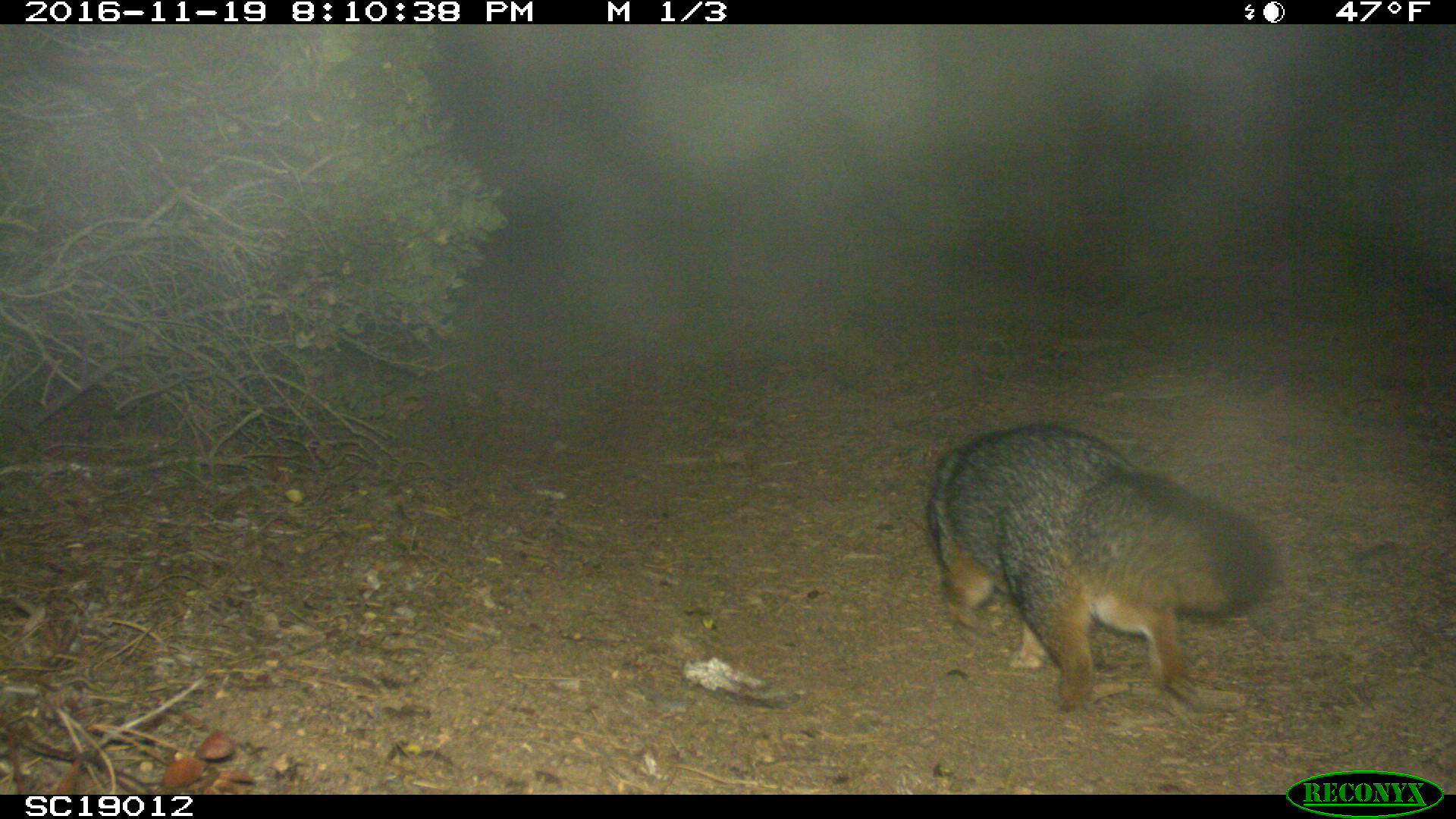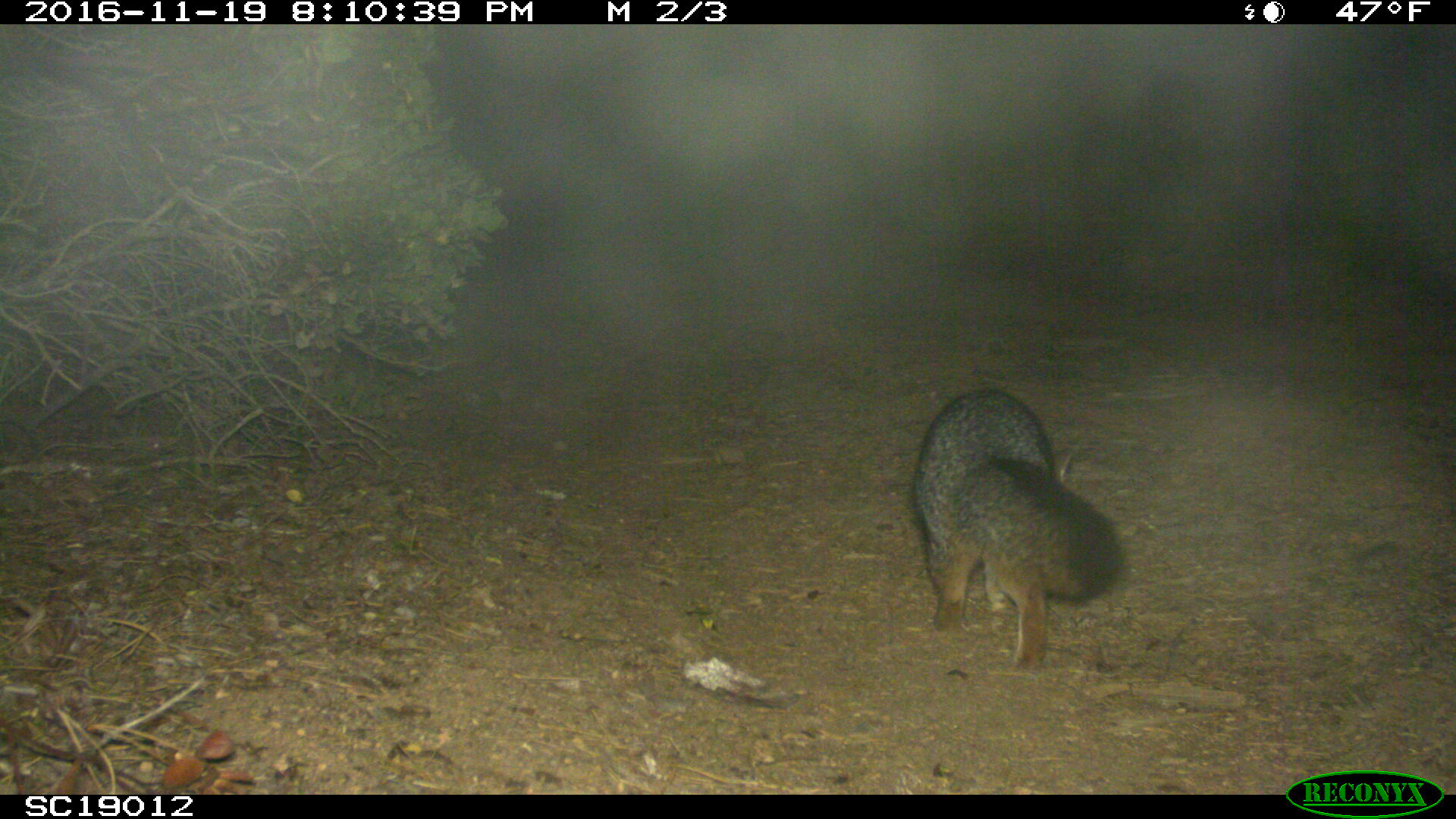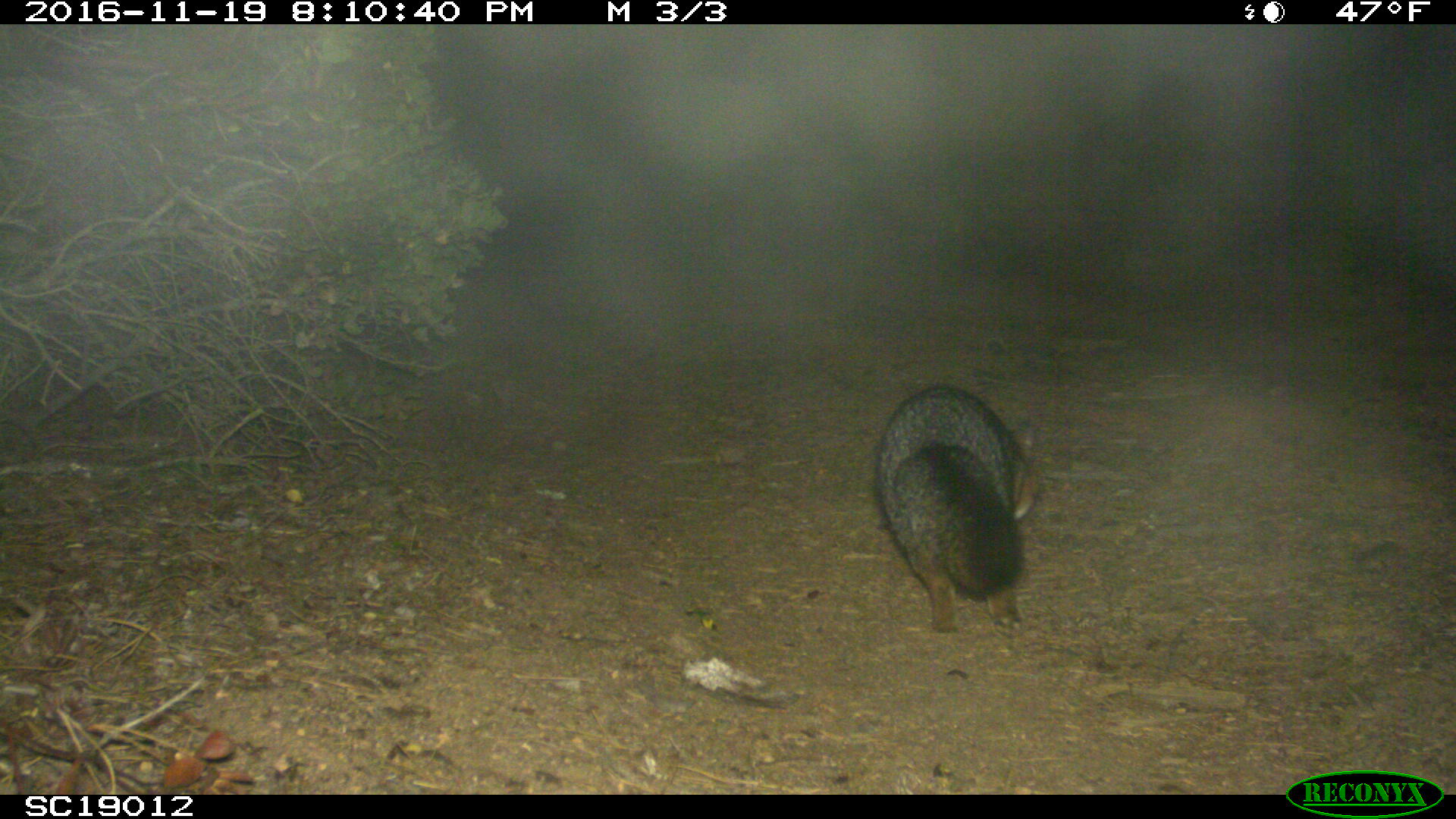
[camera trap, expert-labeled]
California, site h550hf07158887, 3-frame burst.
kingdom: Animalia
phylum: Chordata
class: Mammalia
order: Carnivora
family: Canidae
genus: Urocyon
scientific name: Urocyon littoralis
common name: island fox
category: fox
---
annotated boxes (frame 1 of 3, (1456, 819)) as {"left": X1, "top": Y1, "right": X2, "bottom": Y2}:
fox: {"left": 925, "top": 421, "right": 1276, "bottom": 710}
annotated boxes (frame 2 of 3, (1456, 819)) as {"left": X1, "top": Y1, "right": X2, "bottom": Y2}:
fox: {"left": 912, "top": 384, "right": 1125, "bottom": 673}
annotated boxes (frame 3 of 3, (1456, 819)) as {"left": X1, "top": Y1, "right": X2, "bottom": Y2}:
fox: {"left": 877, "top": 382, "right": 1038, "bottom": 637}